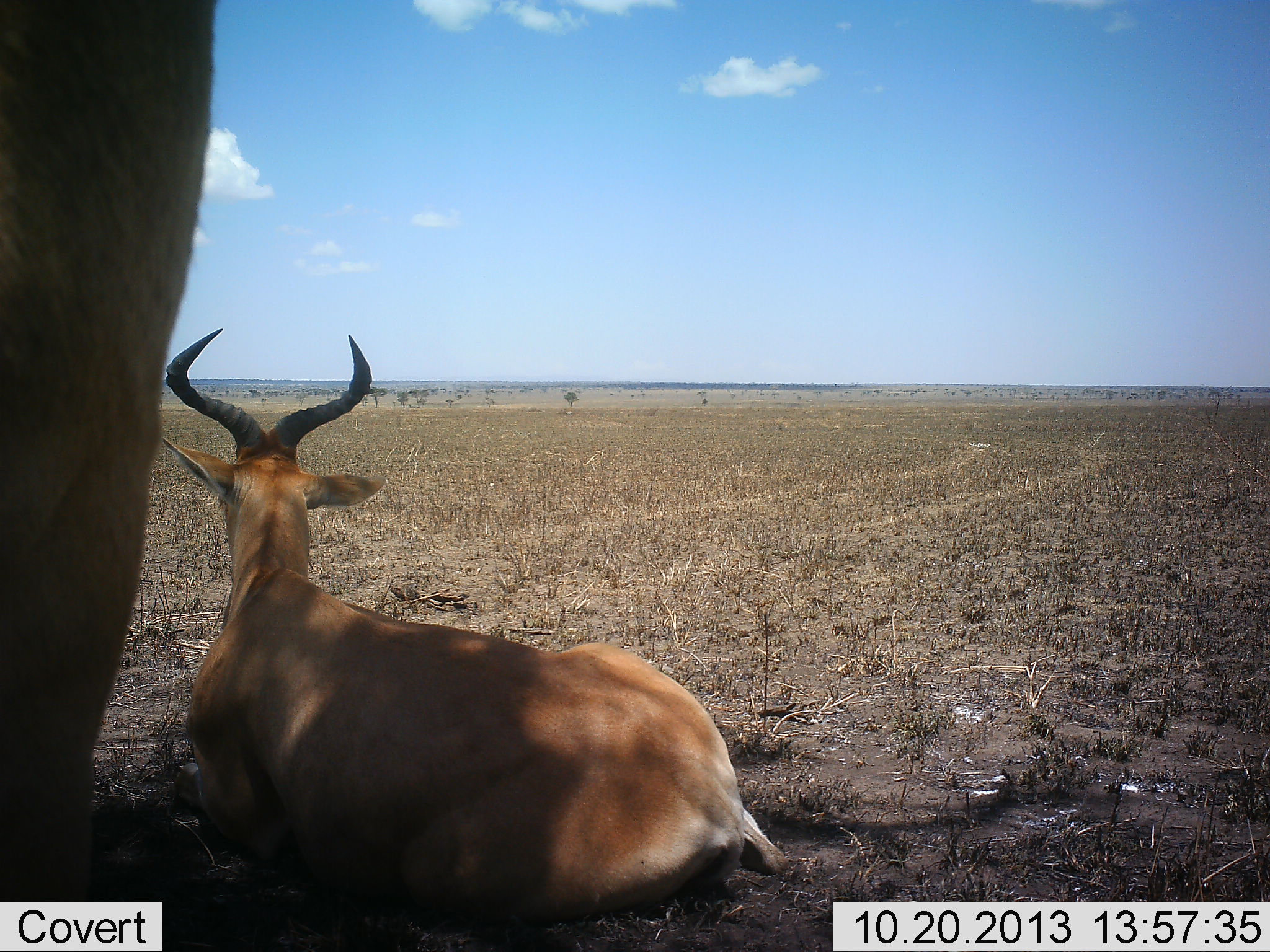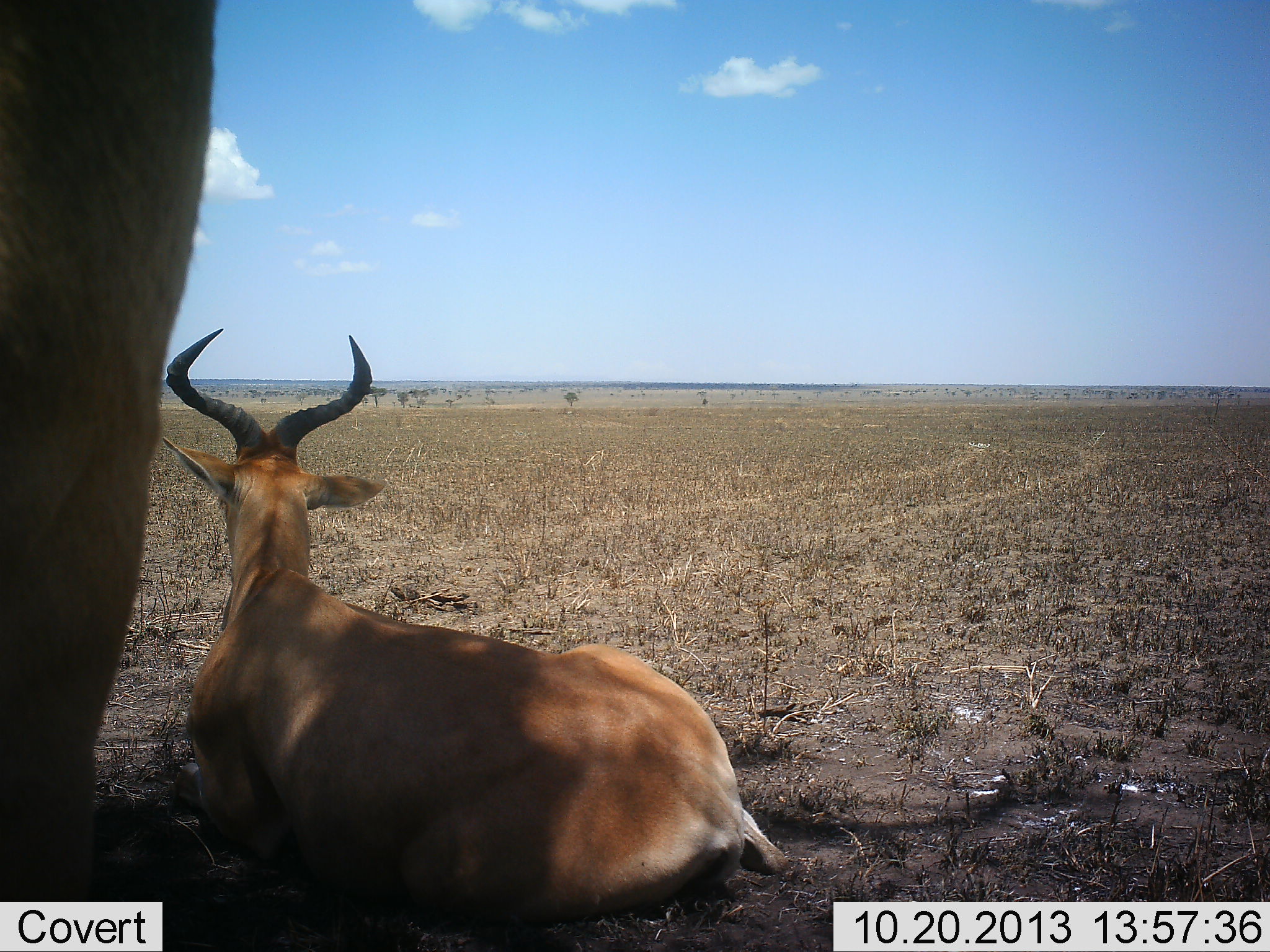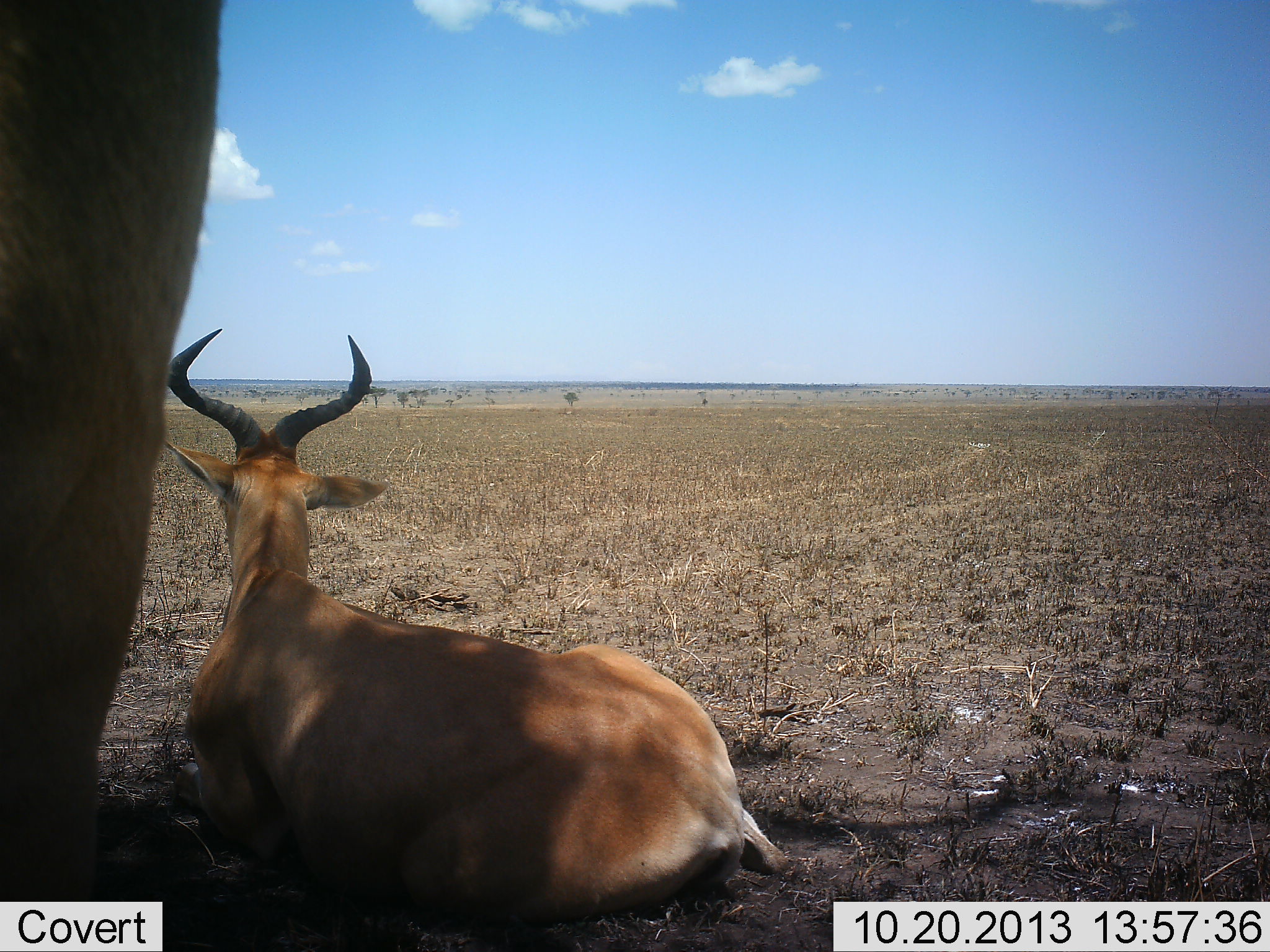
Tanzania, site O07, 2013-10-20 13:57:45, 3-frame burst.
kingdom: Animalia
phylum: Chordata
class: Mammalia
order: Artiodactyla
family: Bovidae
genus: Alcelaphus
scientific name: Alcelaphus buselaphus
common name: hartebeest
Hartebeest (Alcelaphus buselaphus), count 2. Behavior (volunteer vote fractions): standing 80%, resting 100%, moving 0%, interacting 0%. Young present (vote fraction): 0%. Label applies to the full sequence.